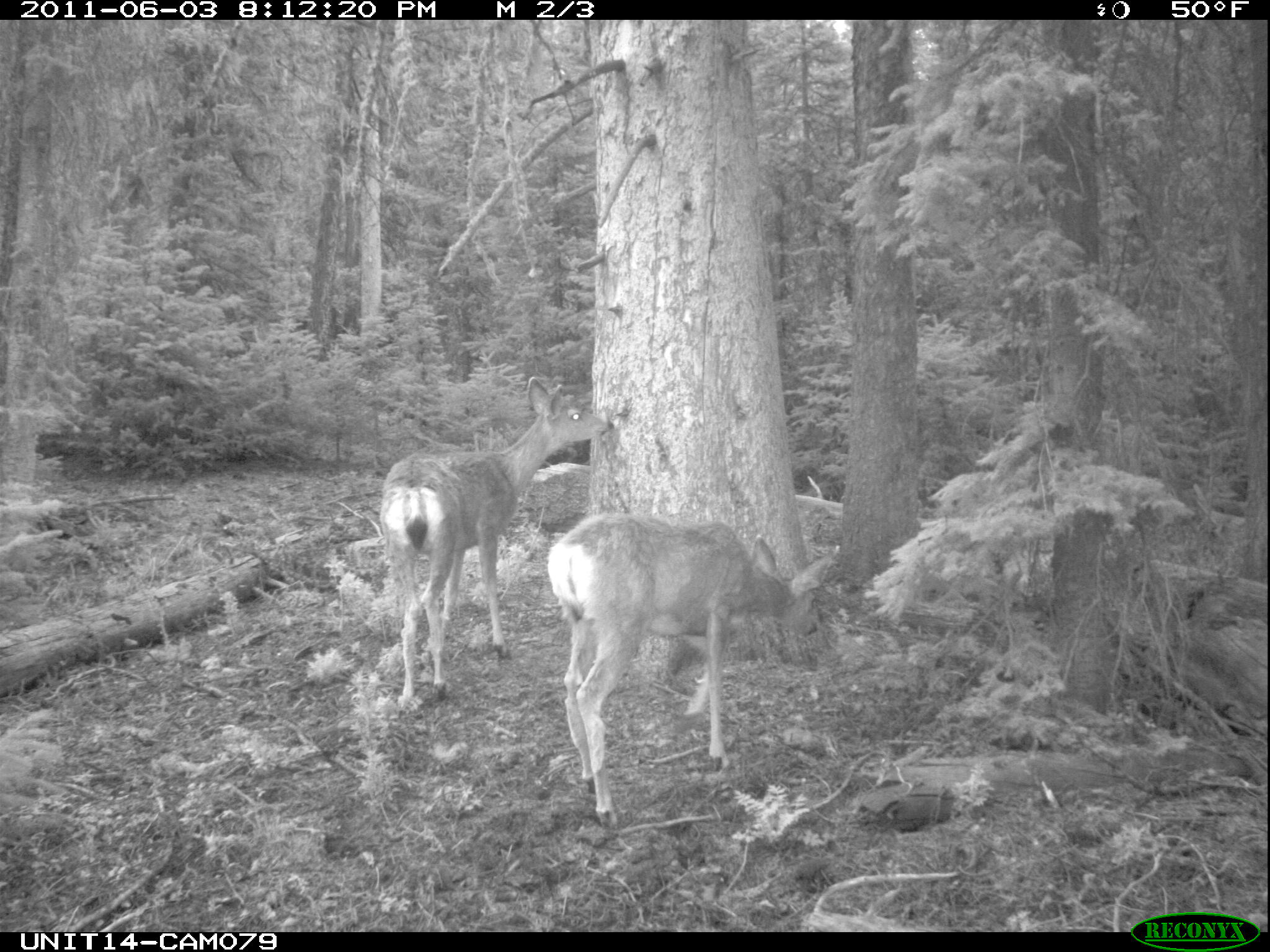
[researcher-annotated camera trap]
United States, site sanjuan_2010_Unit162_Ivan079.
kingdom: Animalia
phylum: Chordata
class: Mammalia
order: Artiodactyla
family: Cervidae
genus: Odocoileus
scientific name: Odocoileus hemionus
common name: mule deer